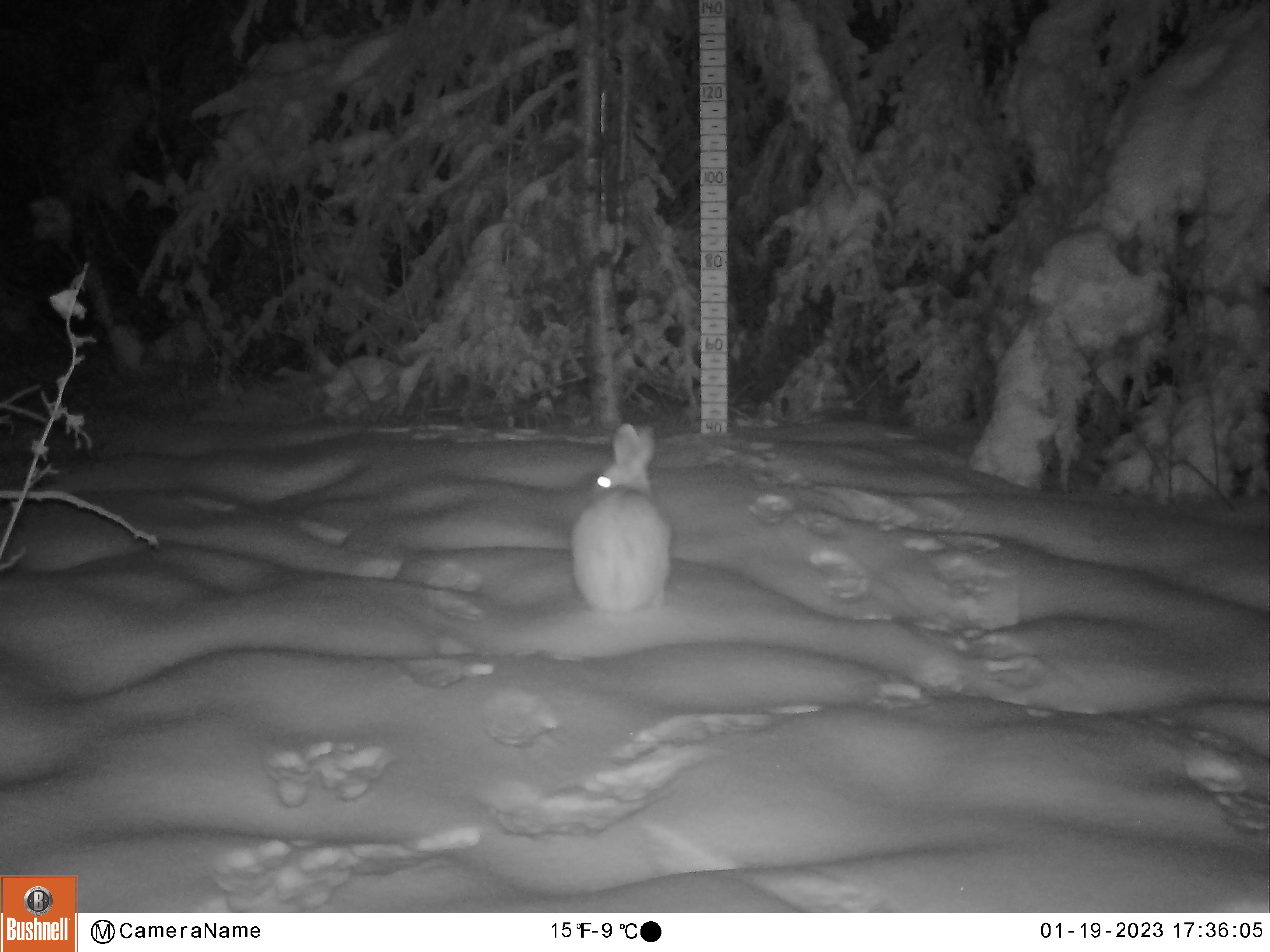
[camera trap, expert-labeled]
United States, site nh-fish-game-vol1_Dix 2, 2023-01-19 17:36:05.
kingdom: Animalia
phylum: Chordata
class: Mammalia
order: Lagomorpha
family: Leporidae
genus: Lepus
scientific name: Lepus americanus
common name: snowshoe hare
Snowshoe hare (Lepus americanus).